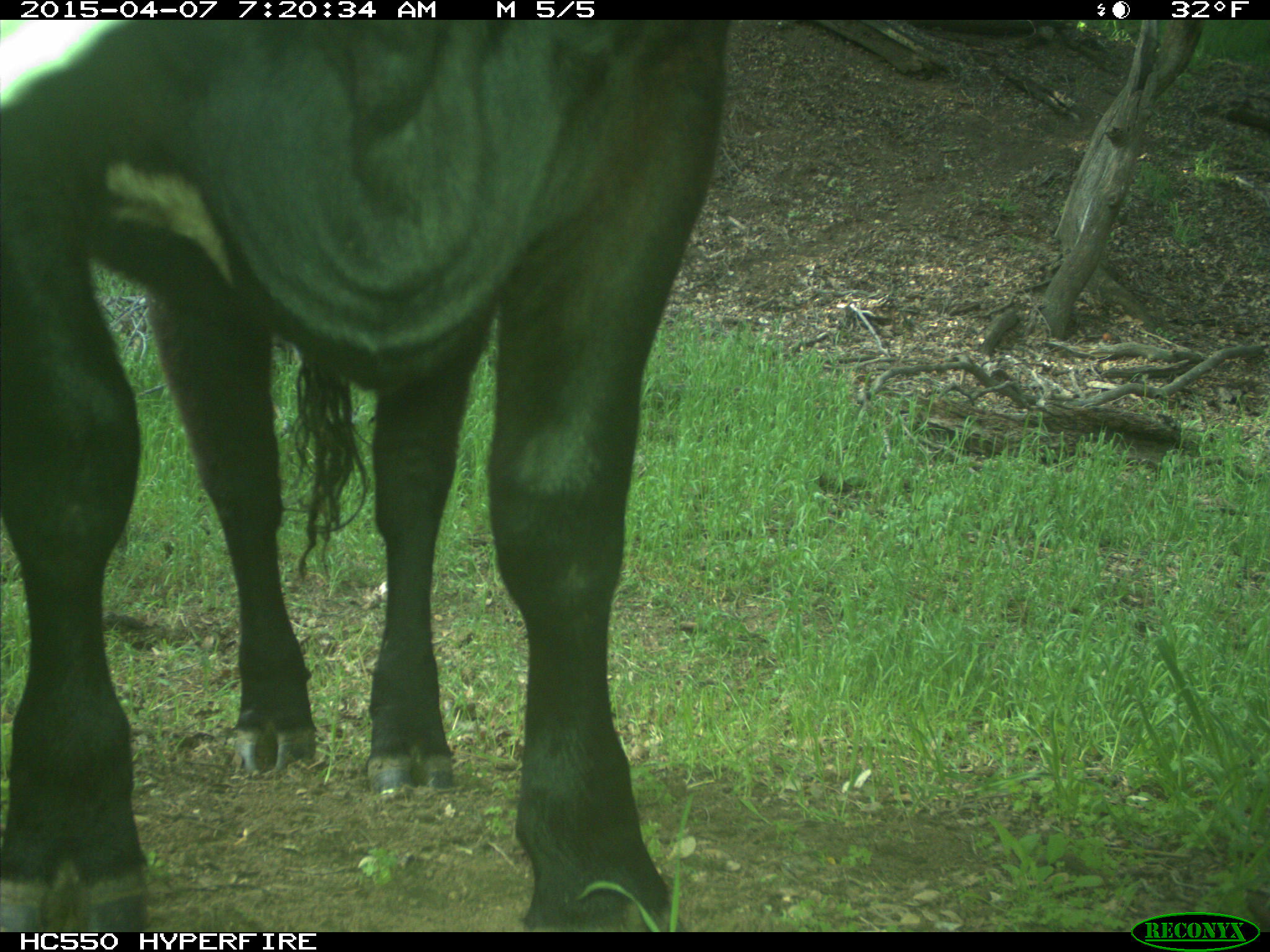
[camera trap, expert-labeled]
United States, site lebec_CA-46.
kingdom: Animalia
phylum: Chordata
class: Mammalia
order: Artiodactyla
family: Bovidae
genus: Bos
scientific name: Bos taurus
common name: domestic cow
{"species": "Bos taurus (domestic cow)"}